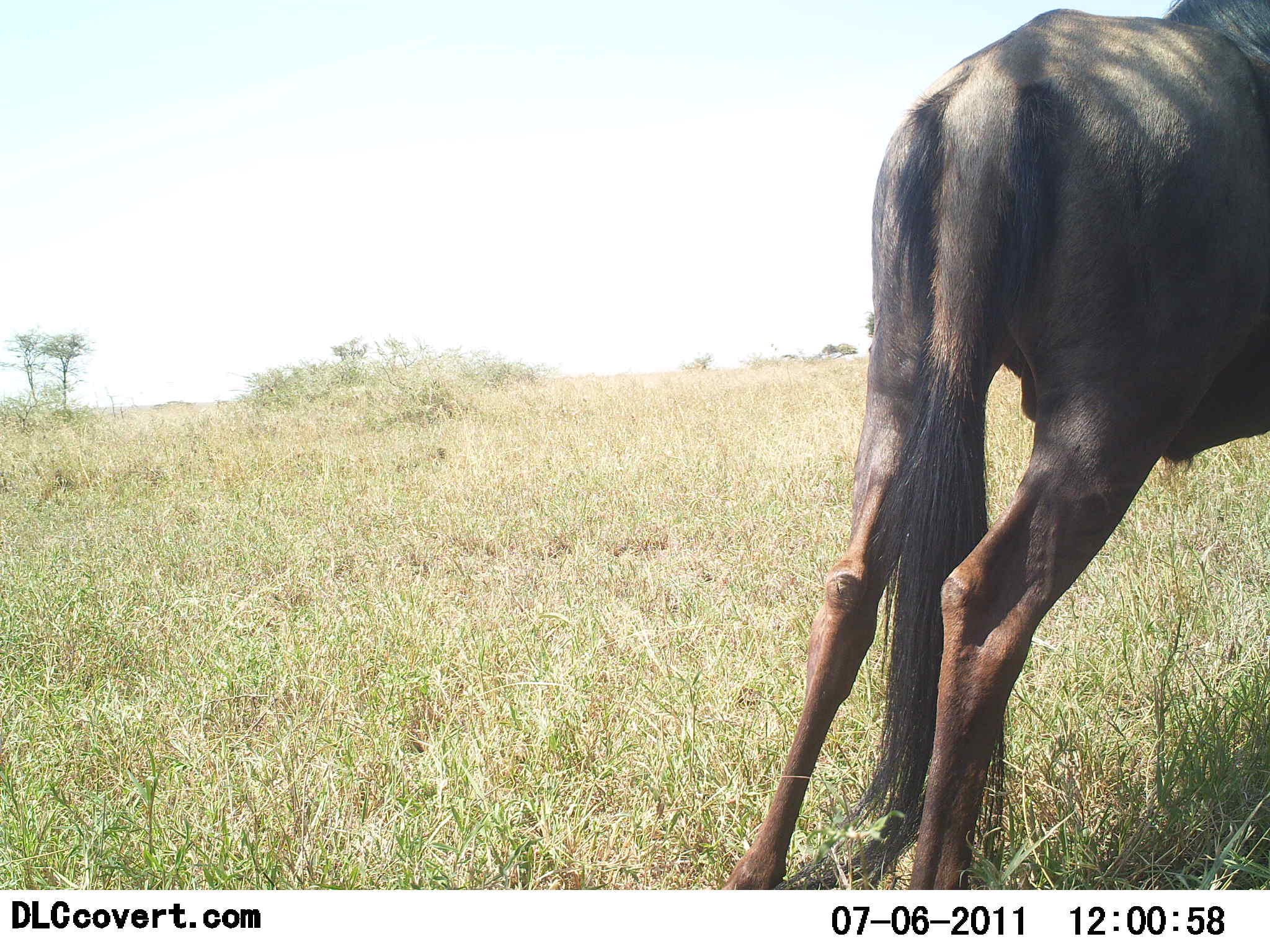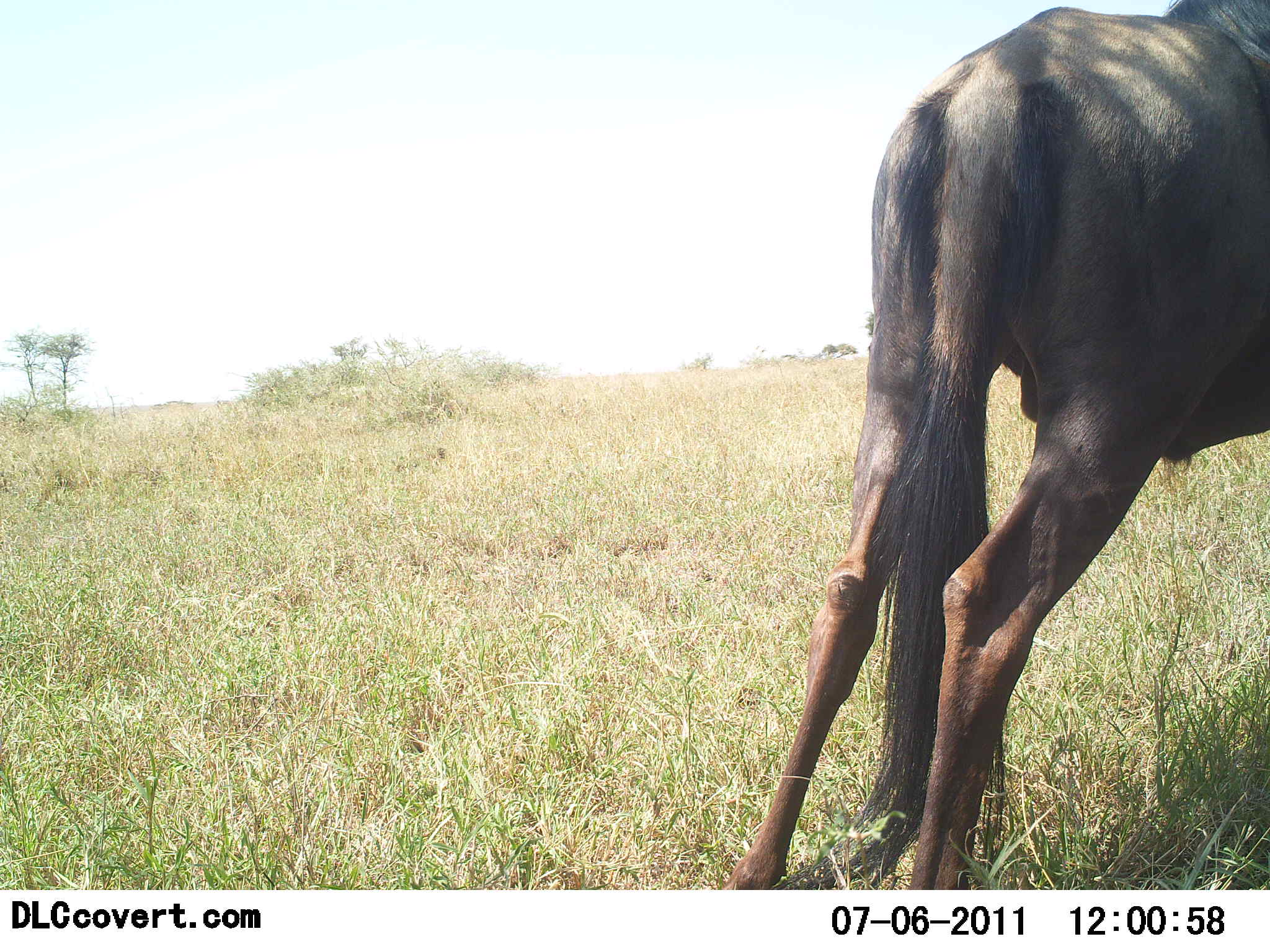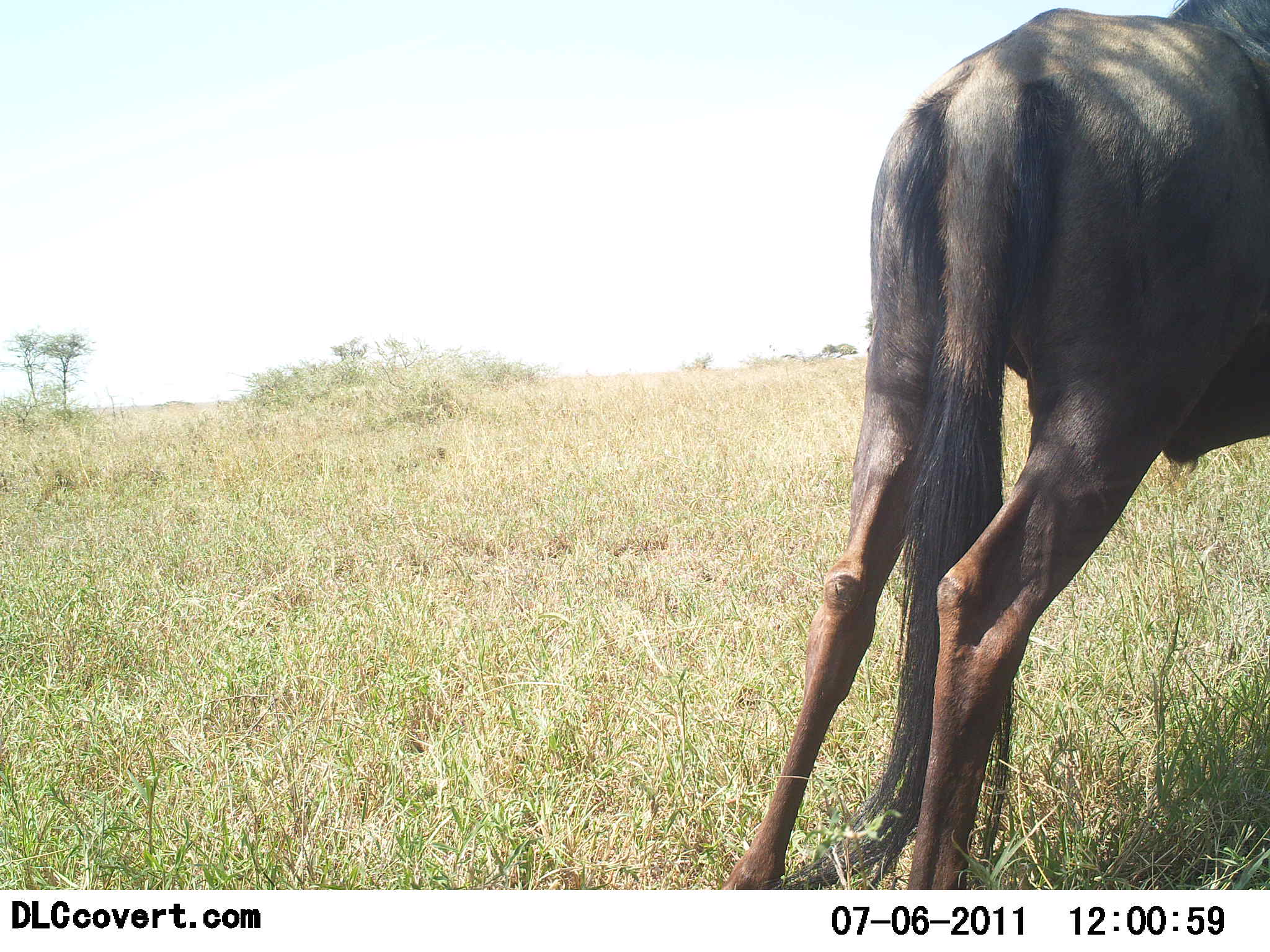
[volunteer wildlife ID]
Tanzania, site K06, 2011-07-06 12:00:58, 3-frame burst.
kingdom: Animalia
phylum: Chordata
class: Mammalia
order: Artiodactyla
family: Bovidae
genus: Connochaetes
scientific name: Connochaetes taurinus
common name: blue wildebeest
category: wildebeest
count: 1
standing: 100%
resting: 0%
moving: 8%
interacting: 0%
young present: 0%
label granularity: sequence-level